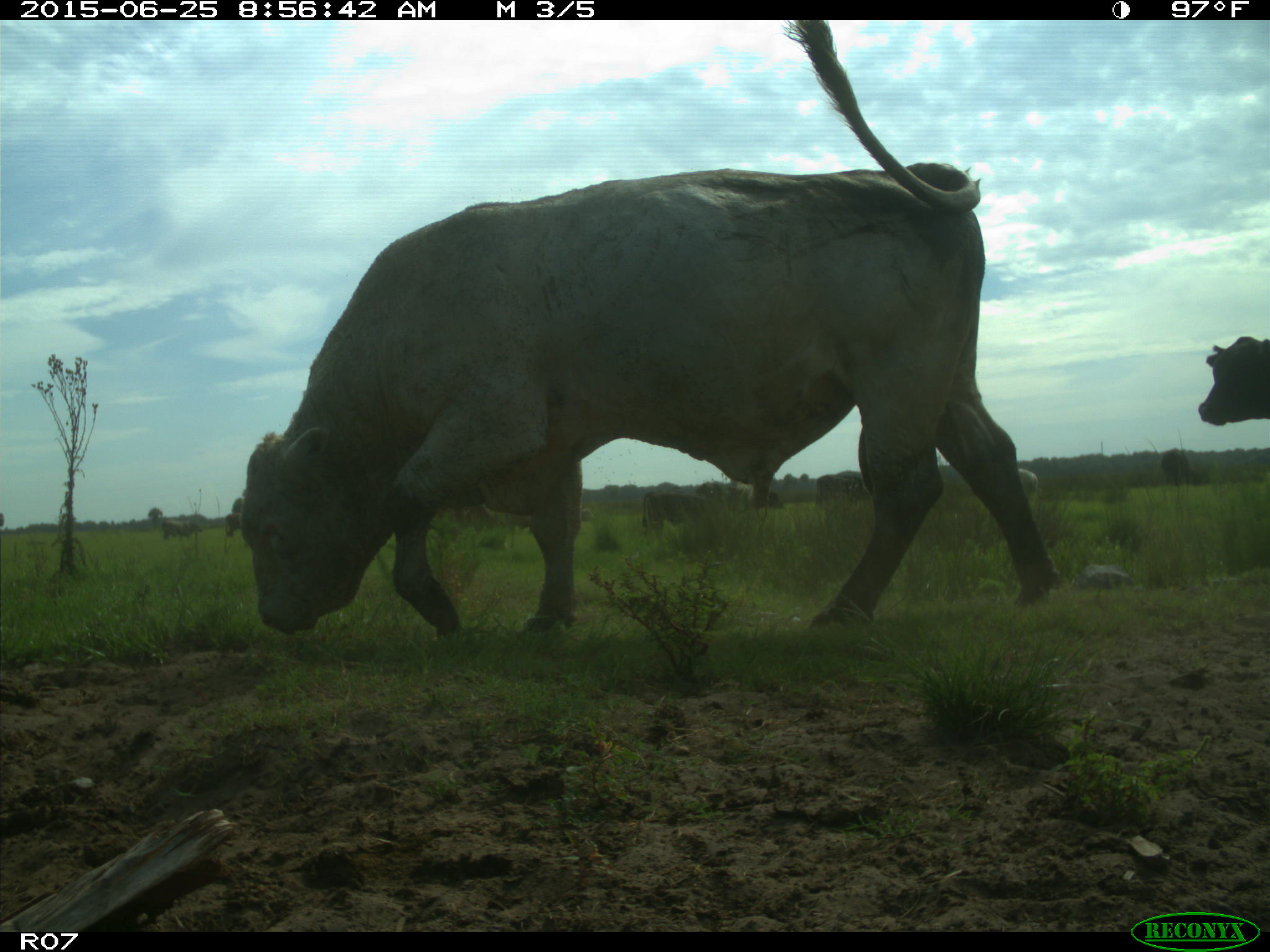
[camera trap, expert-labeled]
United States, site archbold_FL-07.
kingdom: Animalia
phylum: Chordata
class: Mammalia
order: Artiodactyla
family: Bovidae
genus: Bos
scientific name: Bos taurus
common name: domestic cow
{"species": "Bos taurus (domestic cow)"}